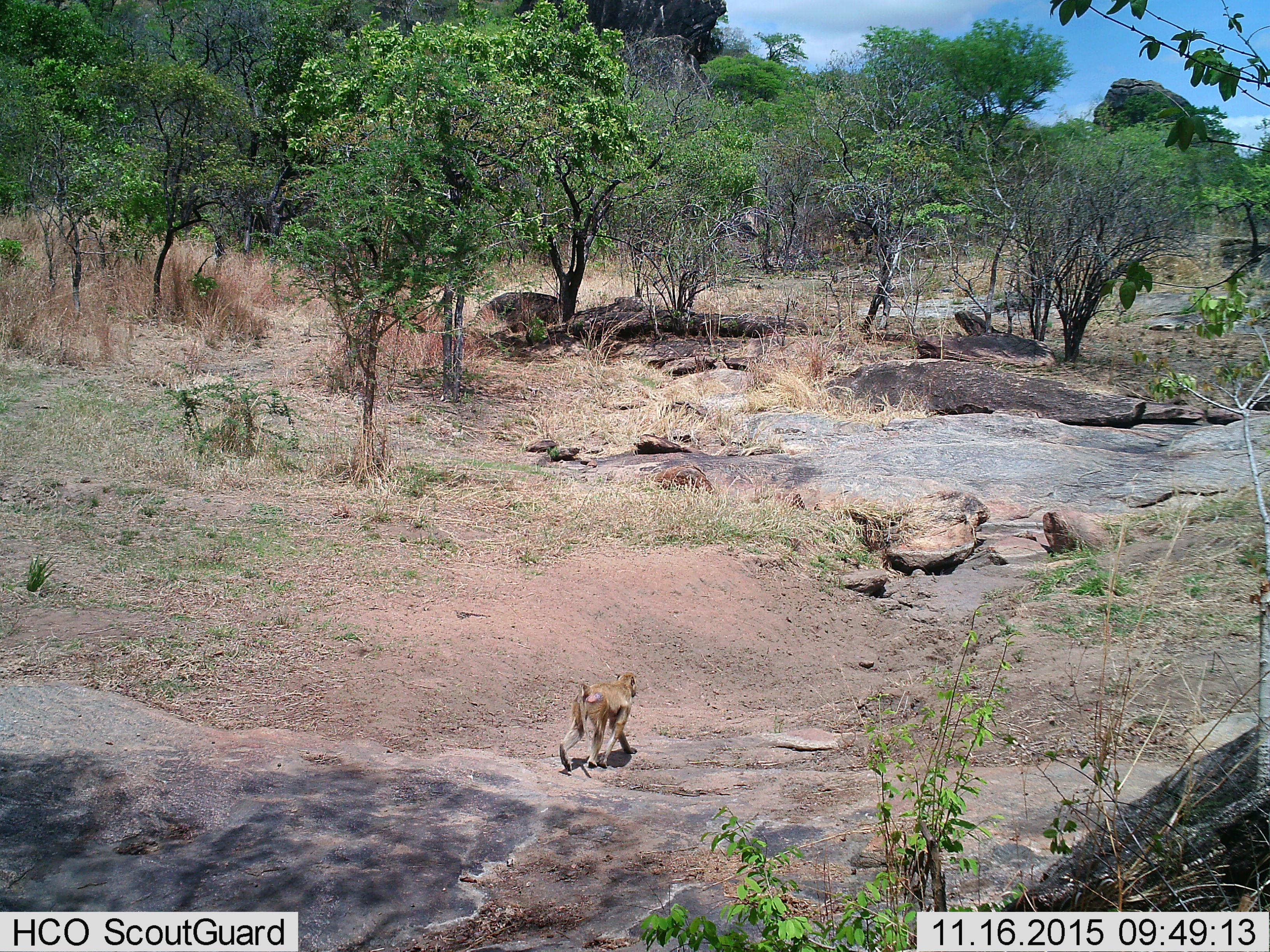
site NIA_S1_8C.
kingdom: Animalia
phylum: Chordata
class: Mammalia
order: Primates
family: Cercopithecidae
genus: Papio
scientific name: Papio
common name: baboon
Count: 1.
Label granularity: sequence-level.